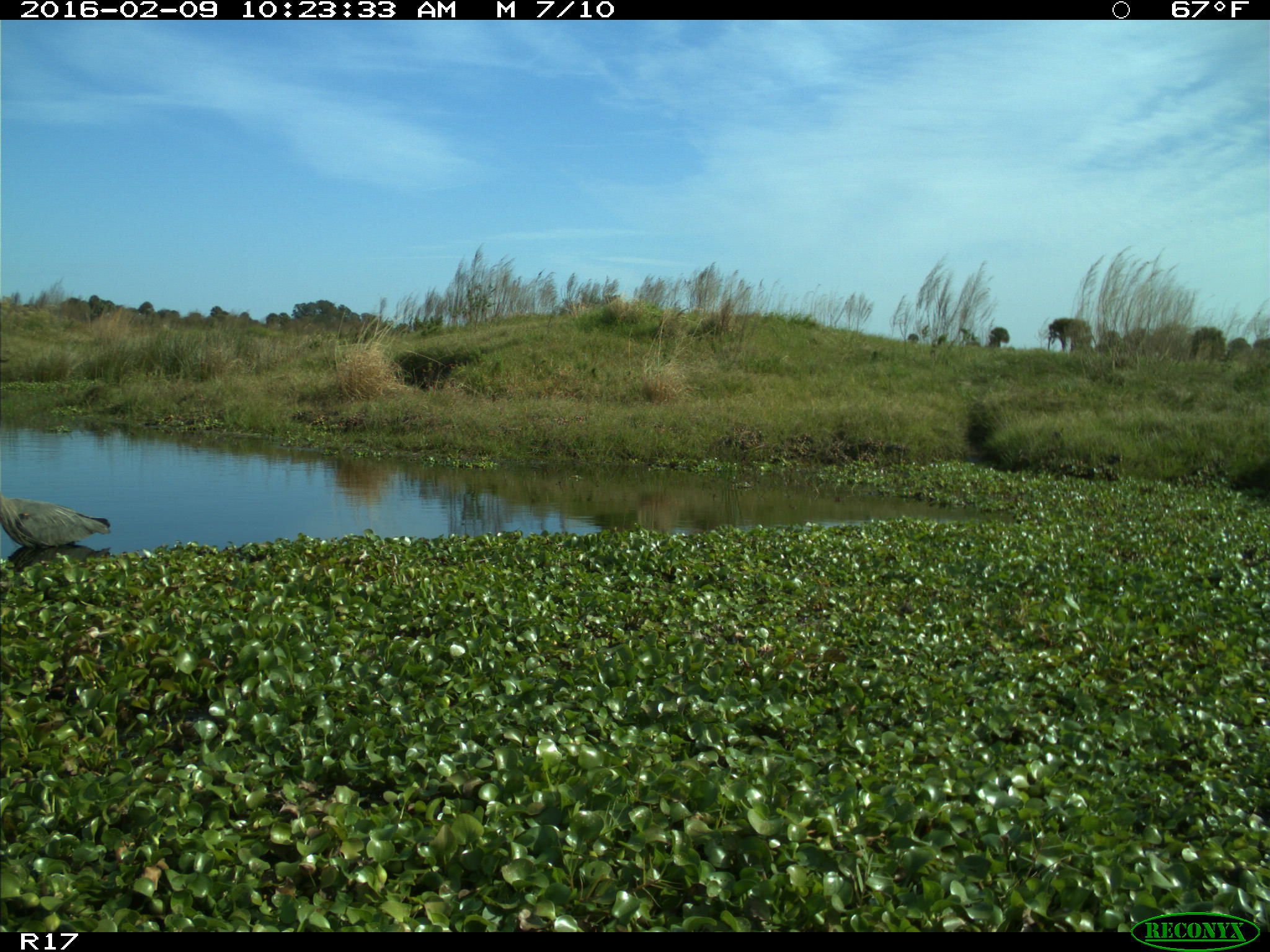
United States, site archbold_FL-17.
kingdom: Animalia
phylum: Chordata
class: Aves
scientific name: Aves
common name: birds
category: unidentified bird